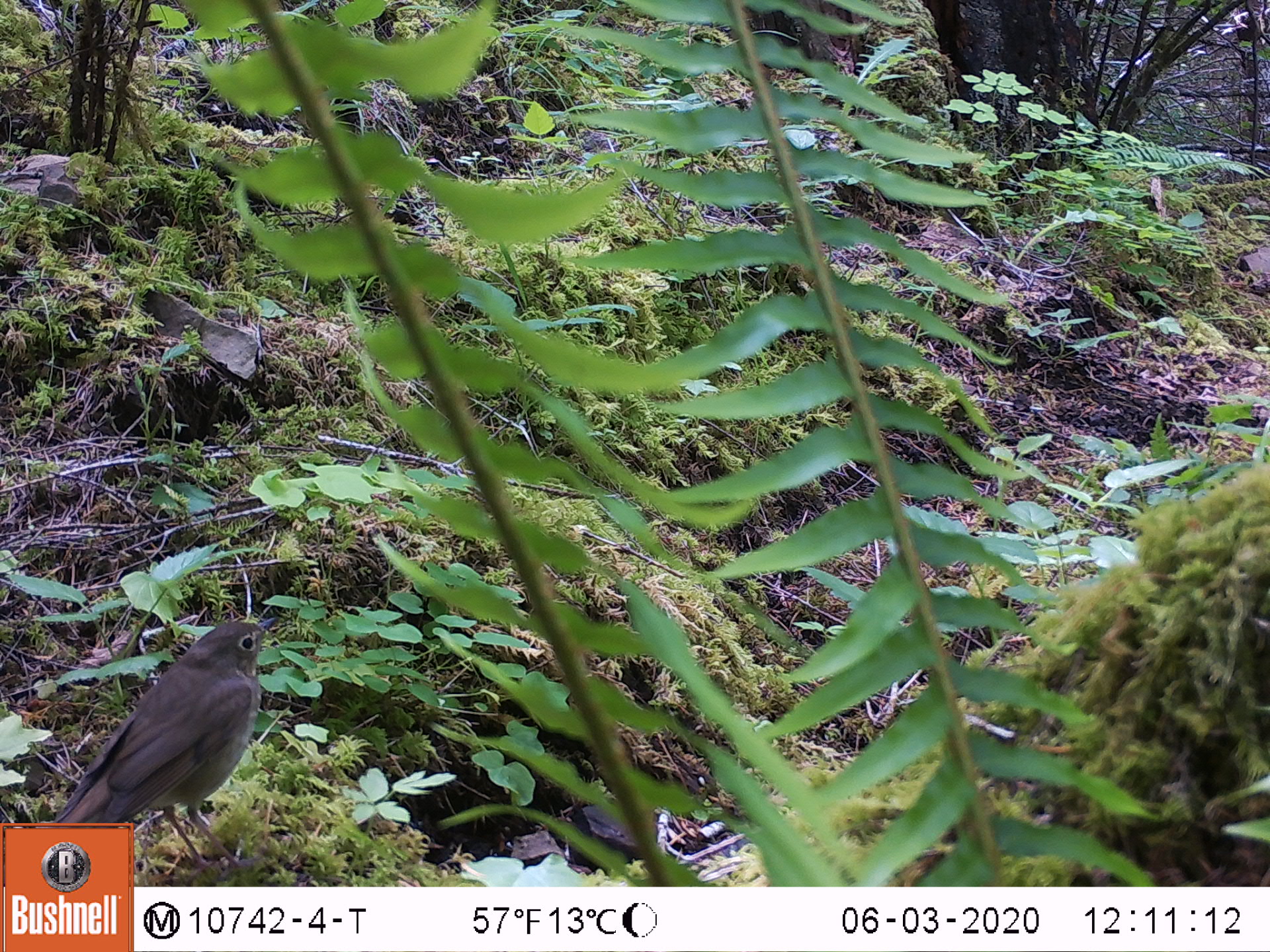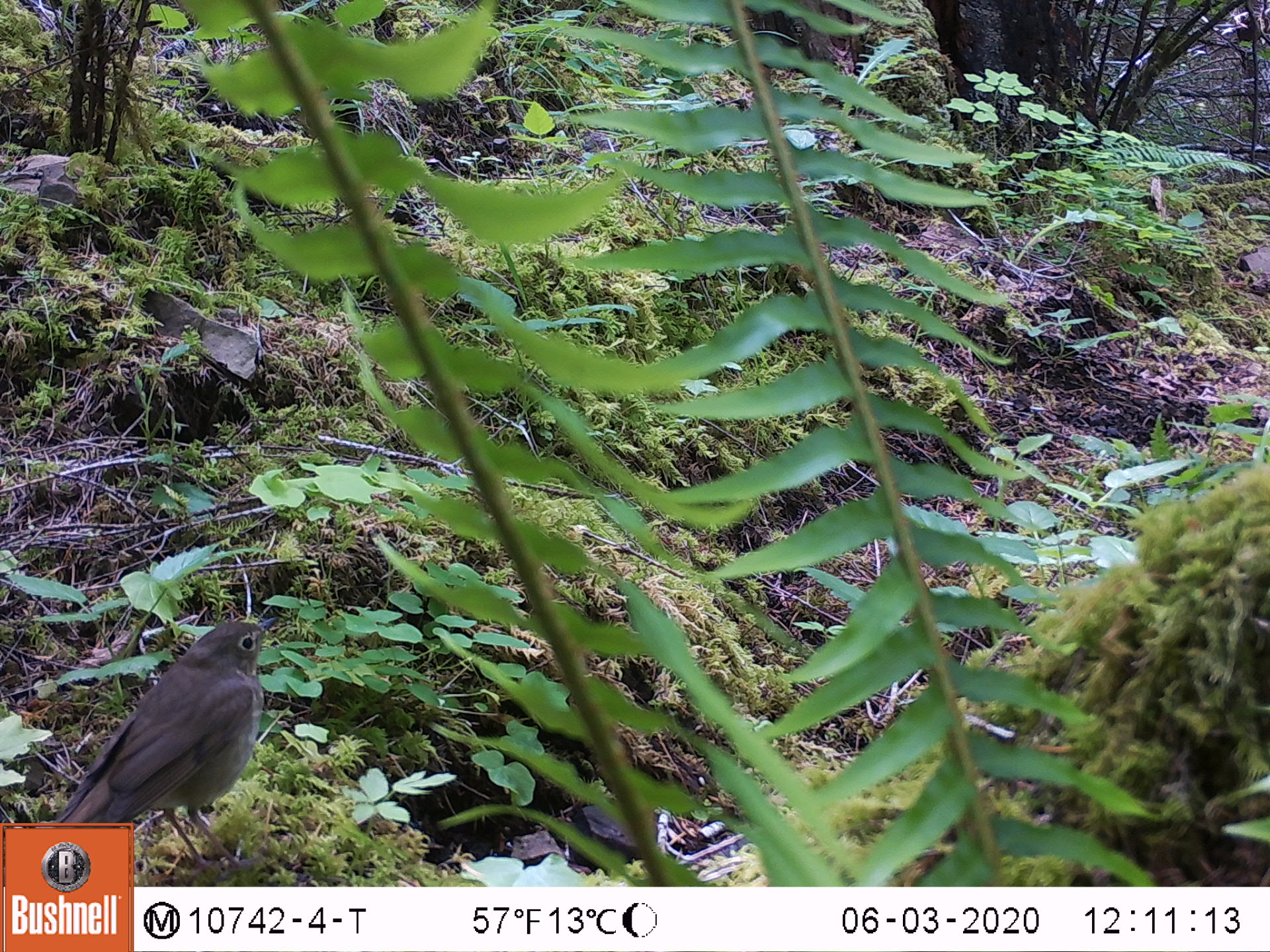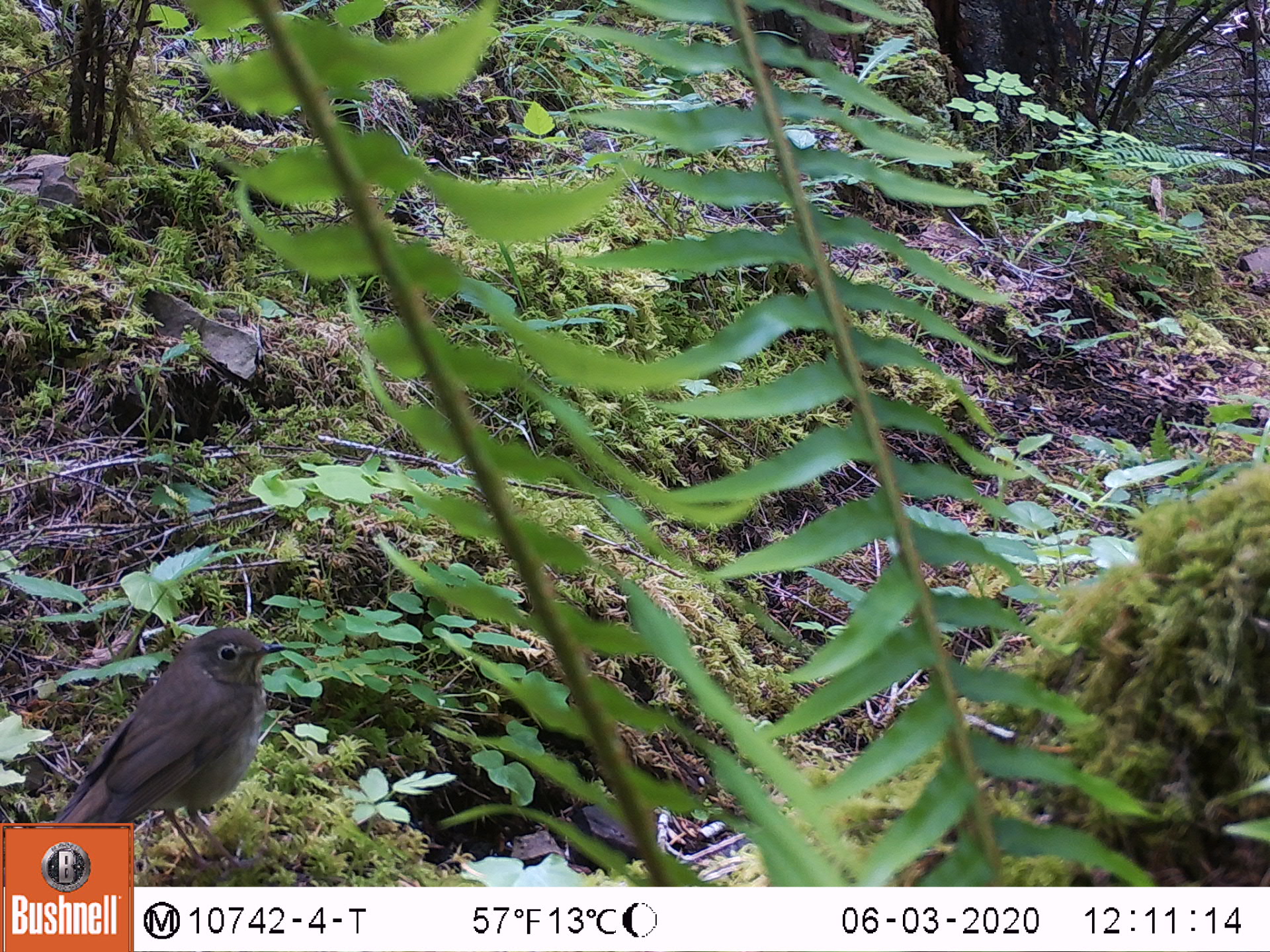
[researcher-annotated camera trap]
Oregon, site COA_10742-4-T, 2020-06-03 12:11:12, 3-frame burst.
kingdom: Animalia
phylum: Chordata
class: Aves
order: Passeriformes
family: Turdidae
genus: Catharus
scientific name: Catharus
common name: brown thrushes and nightingale-thrushes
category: catharus species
Catharus species (brown thrushes and nightingale-thrushes) (Catharus).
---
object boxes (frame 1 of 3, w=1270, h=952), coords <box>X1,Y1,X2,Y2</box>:
catharus species: <box>60,616,271,821</box>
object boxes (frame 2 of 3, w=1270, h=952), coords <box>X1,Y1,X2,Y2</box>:
catharus species: <box>69,615,277,820</box>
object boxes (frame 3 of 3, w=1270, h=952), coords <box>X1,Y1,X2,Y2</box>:
catharus species: <box>63,626,287,821</box>